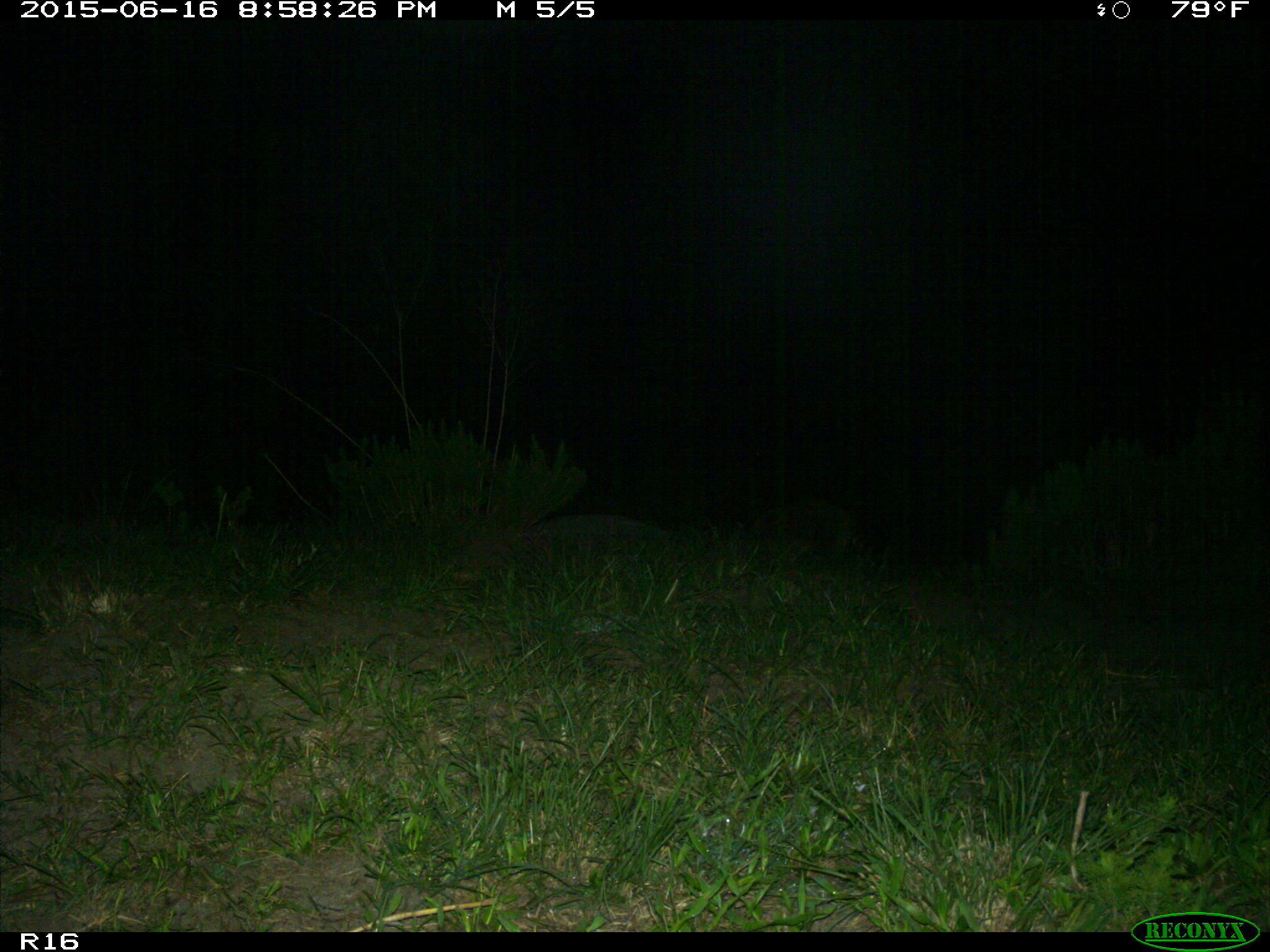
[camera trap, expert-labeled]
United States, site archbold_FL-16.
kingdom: Animalia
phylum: Chordata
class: Mammalia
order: Carnivora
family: Procyonidae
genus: Procyon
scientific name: Procyon lotor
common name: common raccoon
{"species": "Procyon lotor (common raccoon)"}